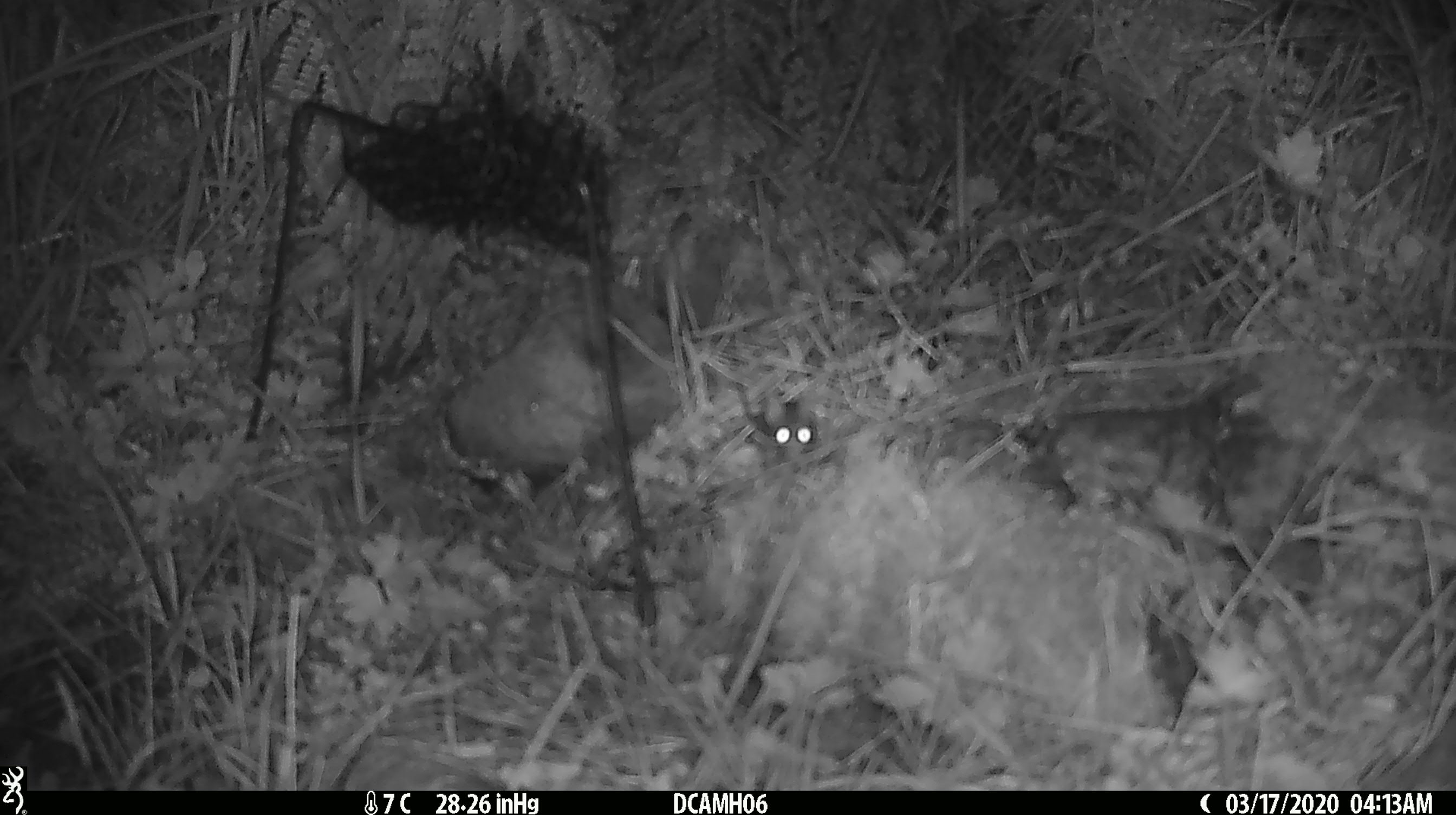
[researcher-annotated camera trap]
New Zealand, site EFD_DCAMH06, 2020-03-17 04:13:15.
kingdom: Animalia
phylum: Chordata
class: Mammalia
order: Rodentia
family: Muridae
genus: Mus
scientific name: Mus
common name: mouse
Mouse (Mus).